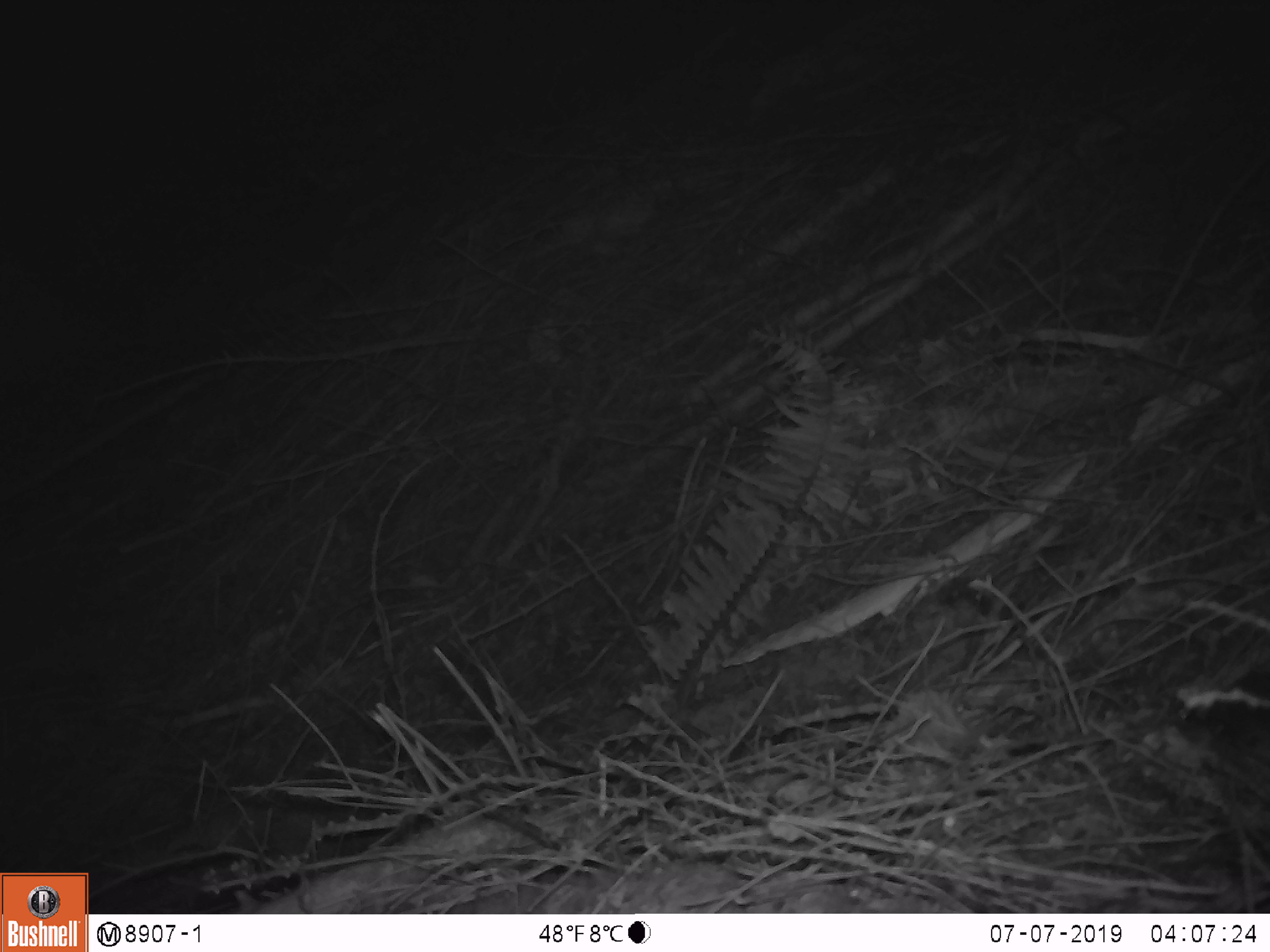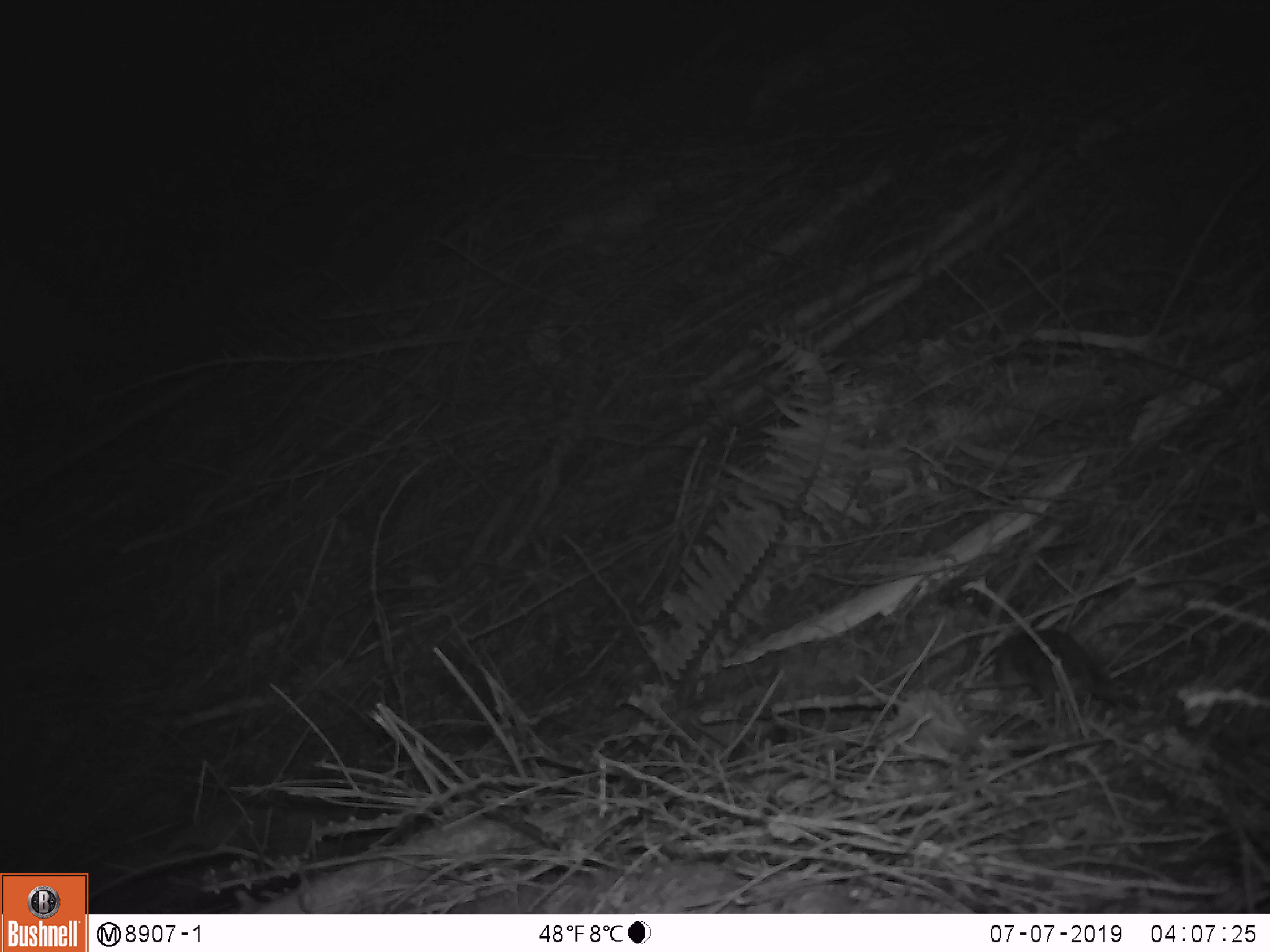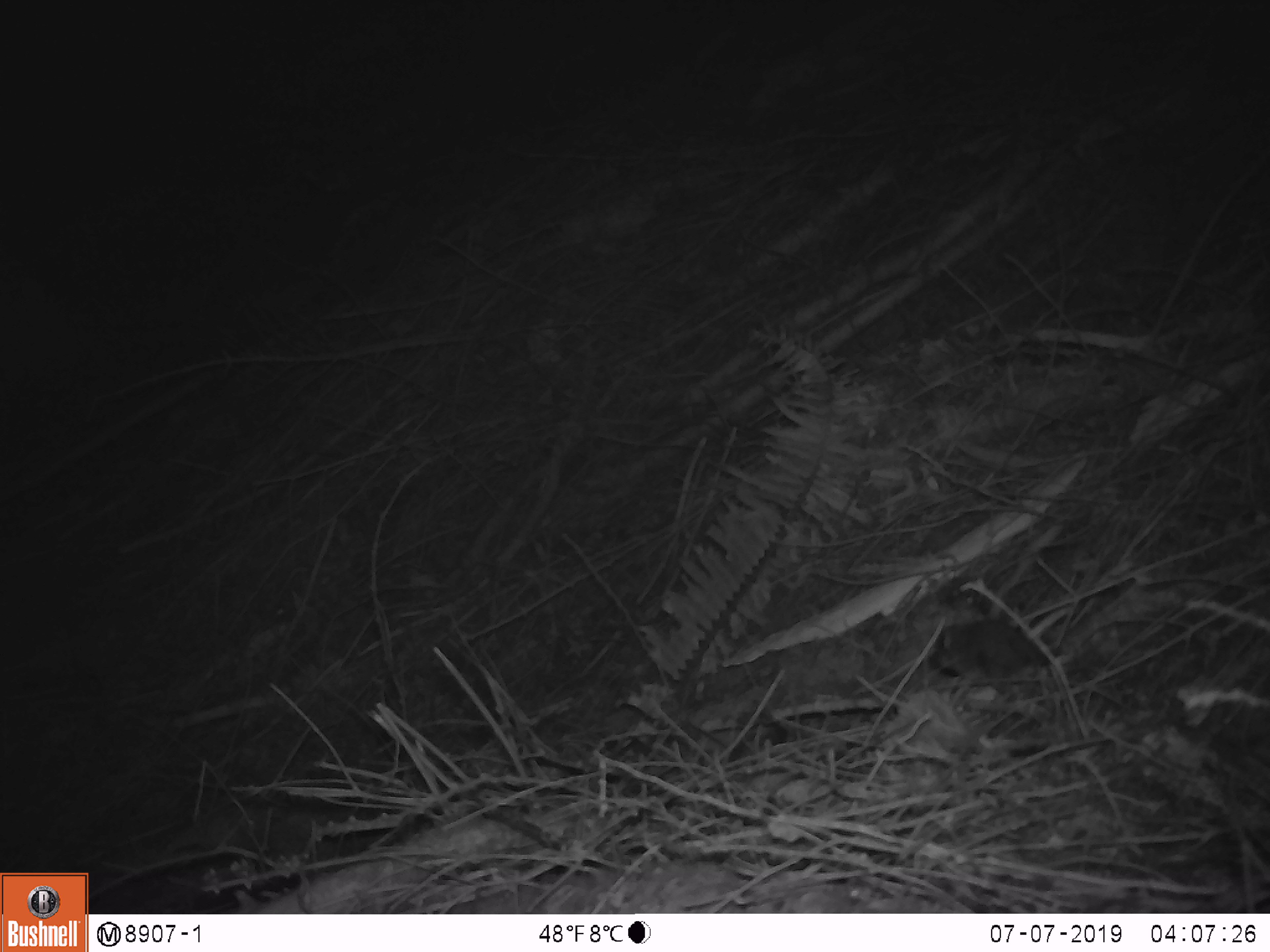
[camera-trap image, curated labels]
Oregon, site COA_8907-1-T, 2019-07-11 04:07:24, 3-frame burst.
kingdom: Animalia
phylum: Chordata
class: Mammalia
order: Rodentia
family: Cricetidae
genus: Neotoma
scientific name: Neotoma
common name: woodrats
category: neotoma species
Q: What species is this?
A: Neotoma species (woodrats) (Neotoma).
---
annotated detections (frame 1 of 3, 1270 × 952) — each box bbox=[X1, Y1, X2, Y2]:
neotoma species: bbox=[1178, 678, 1265, 781]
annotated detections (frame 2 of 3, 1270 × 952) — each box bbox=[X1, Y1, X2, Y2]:
neotoma species: bbox=[984, 617, 1134, 732]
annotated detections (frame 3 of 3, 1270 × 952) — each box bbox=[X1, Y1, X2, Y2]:
neotoma species: bbox=[909, 616, 1057, 693]